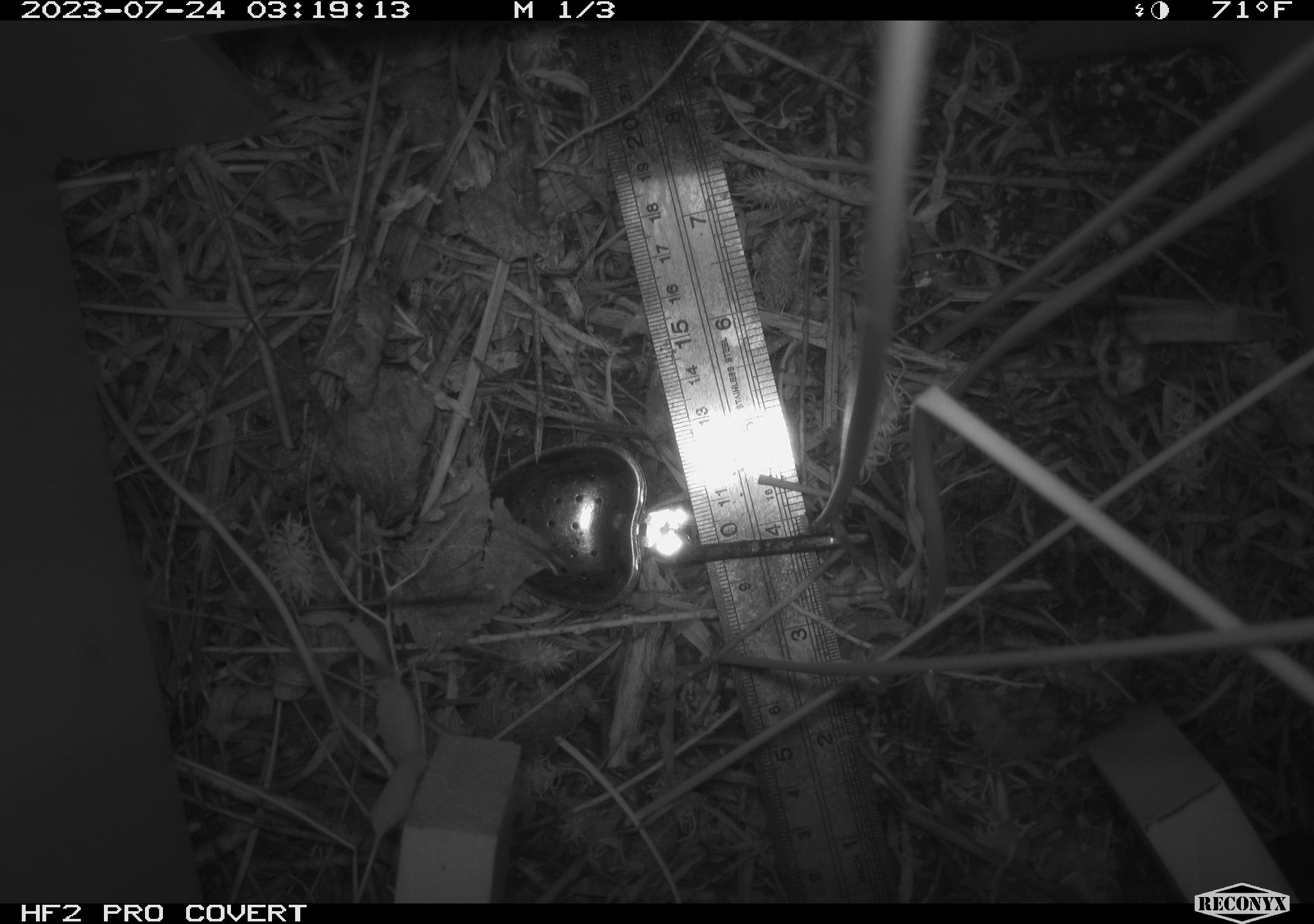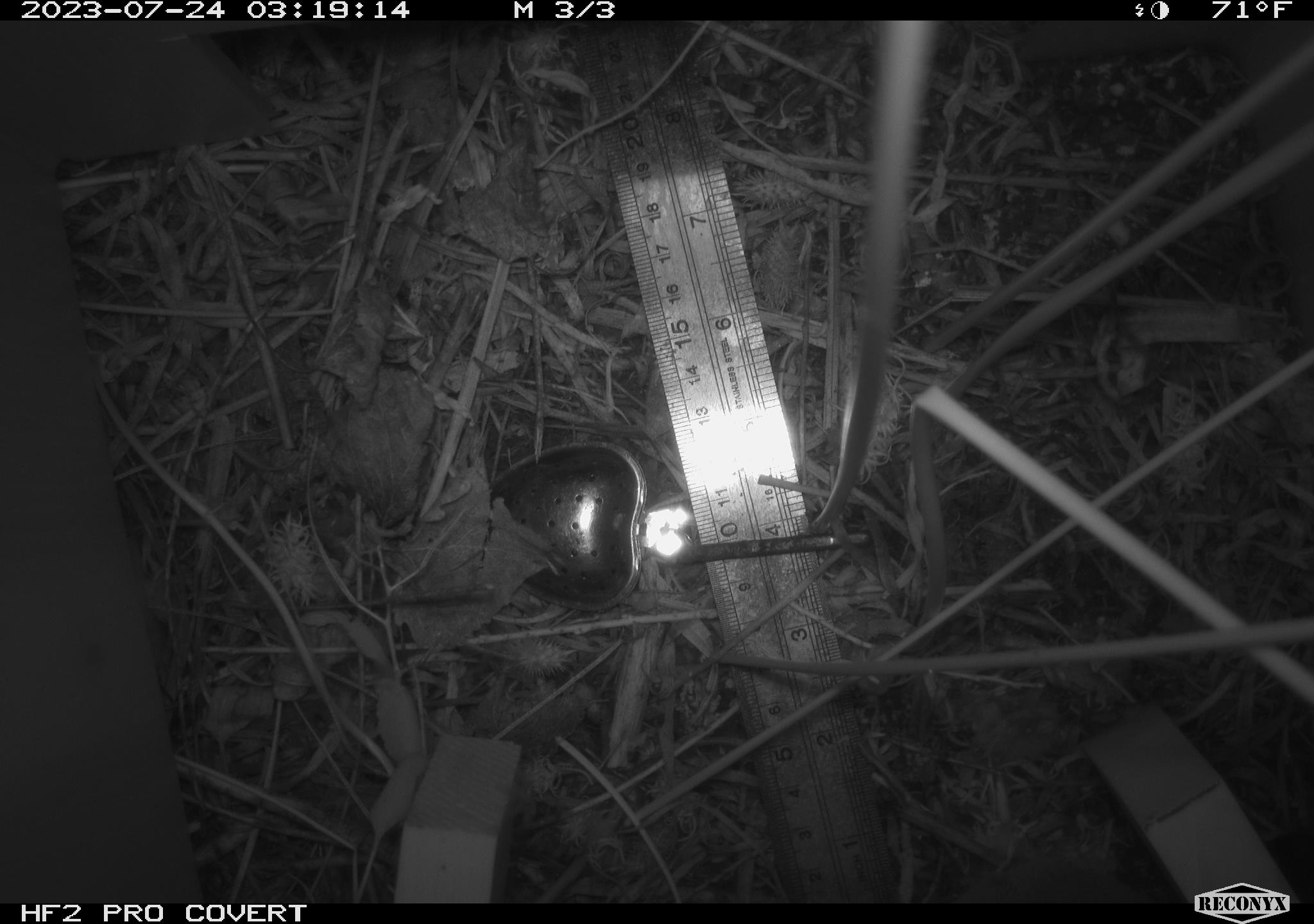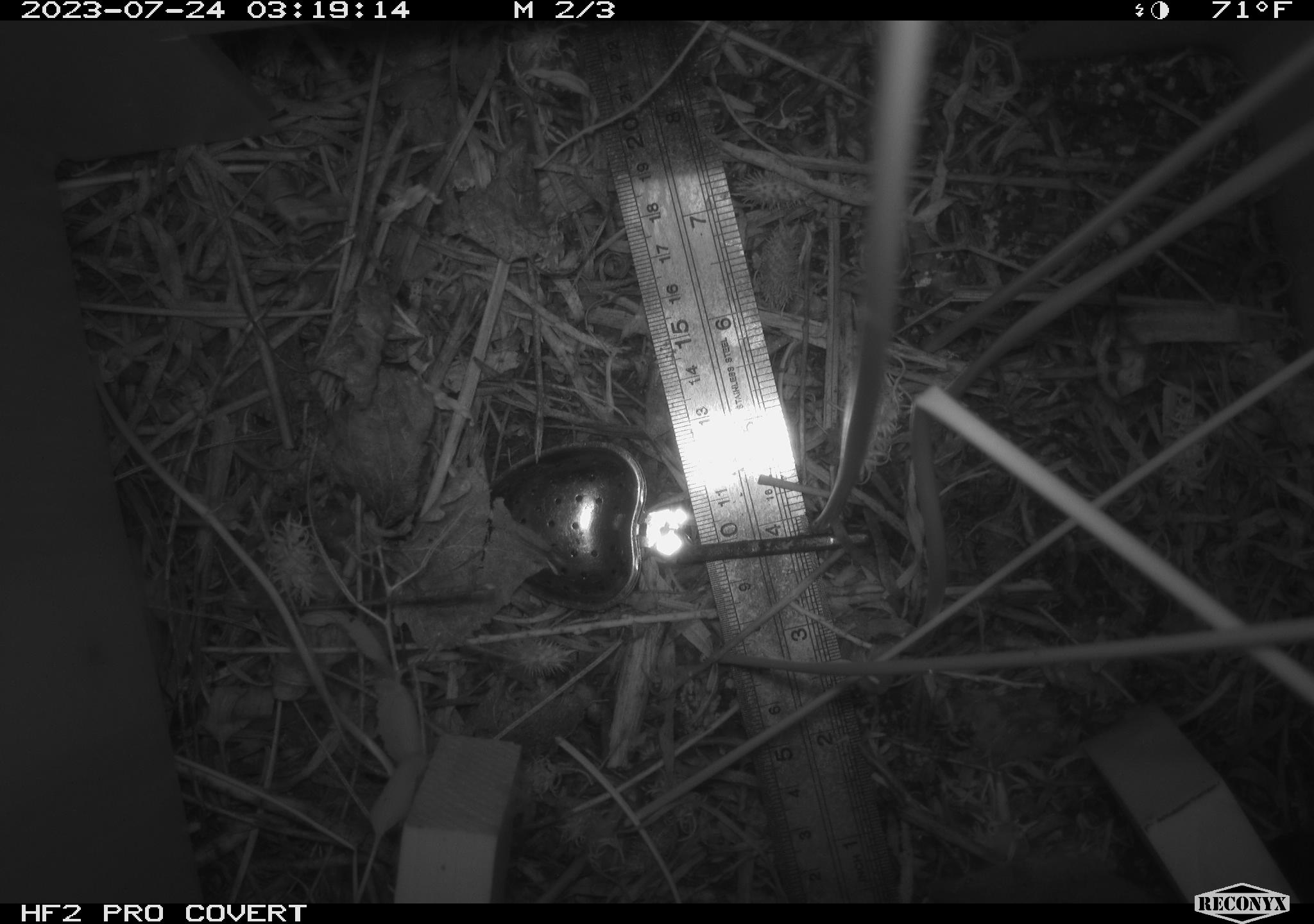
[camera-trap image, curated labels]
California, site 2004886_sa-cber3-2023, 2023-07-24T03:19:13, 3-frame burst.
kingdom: Animalia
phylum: Chordata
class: Mammalia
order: Rodentia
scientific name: Rodentia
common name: mouse species